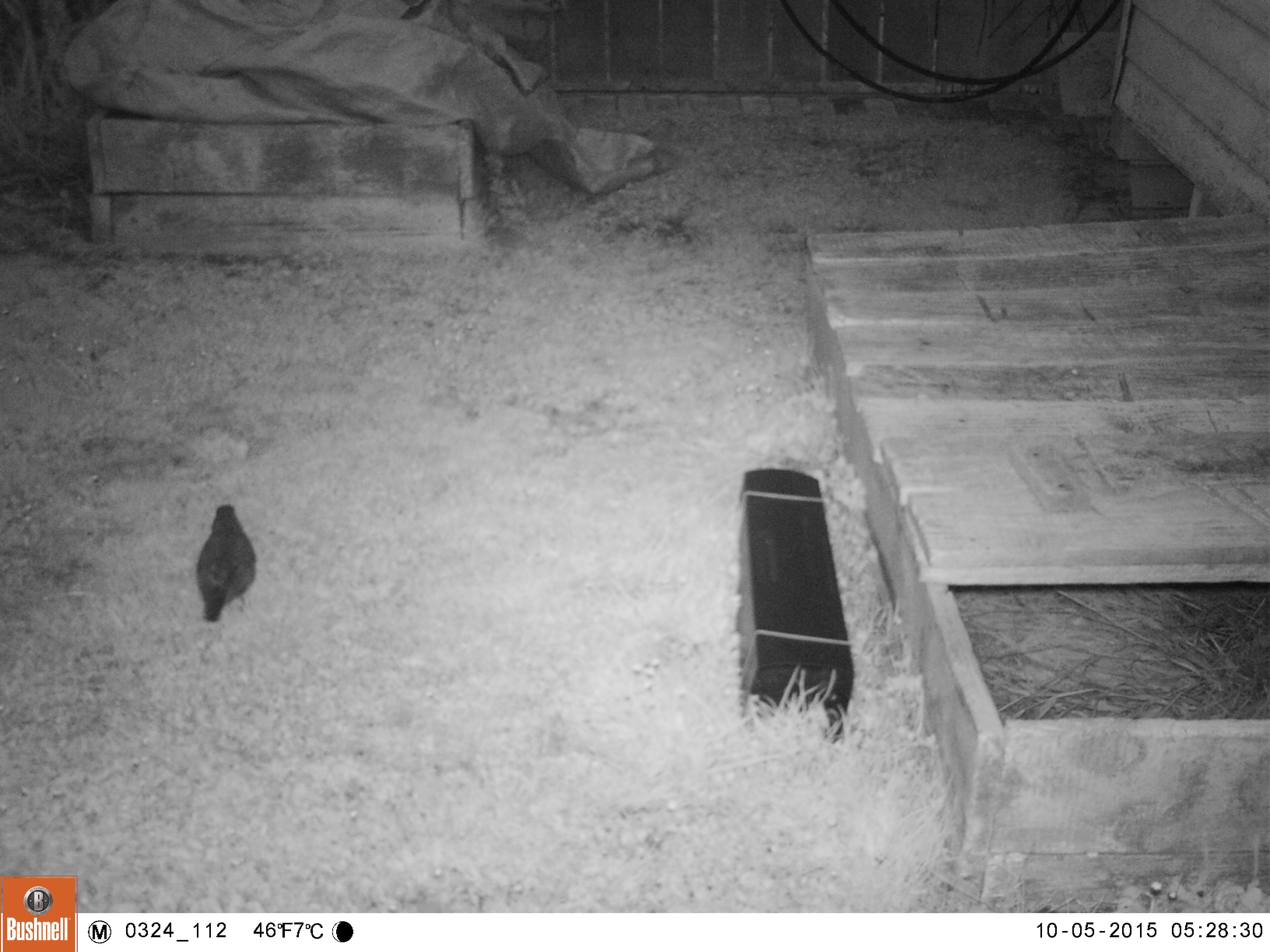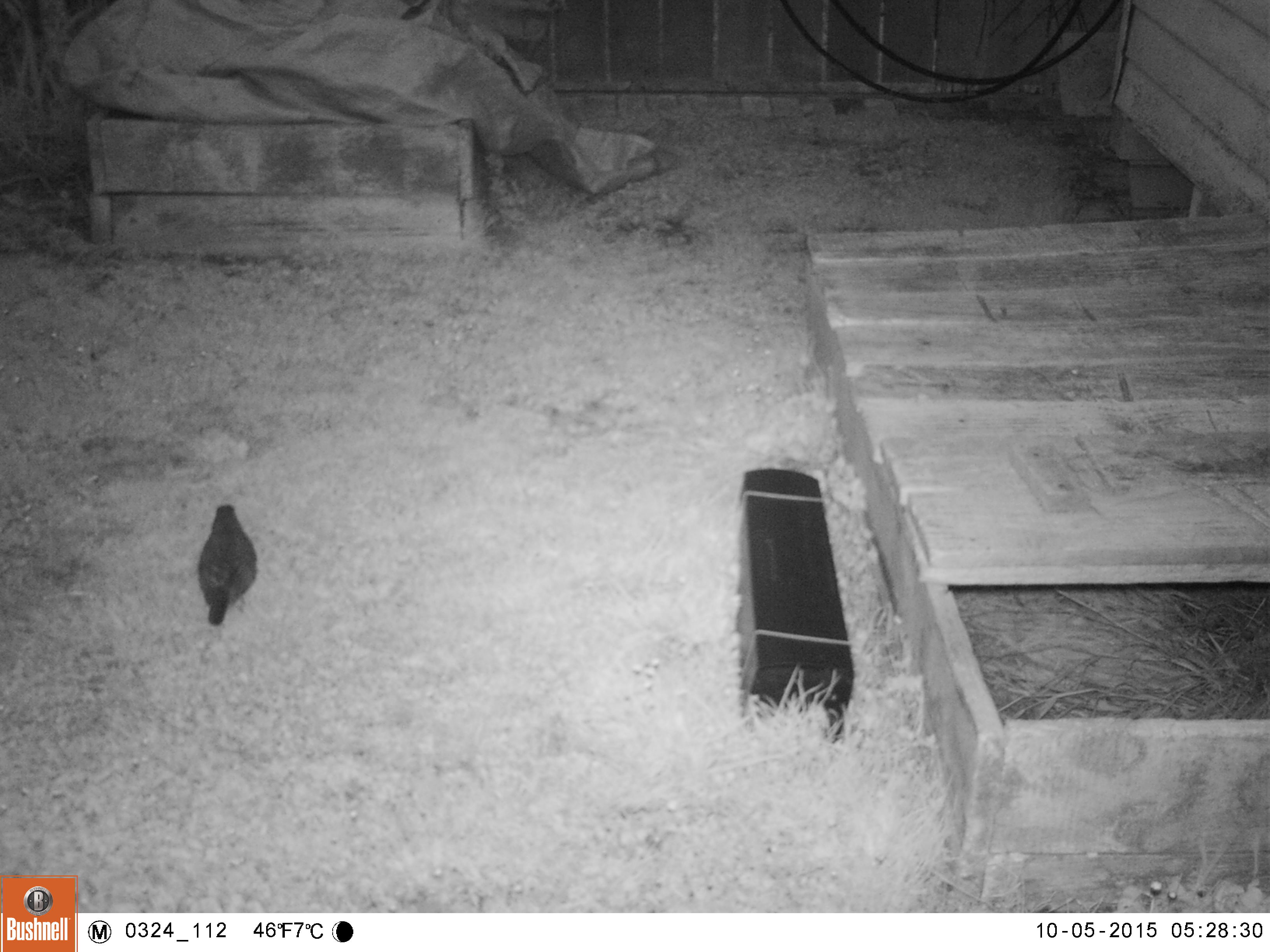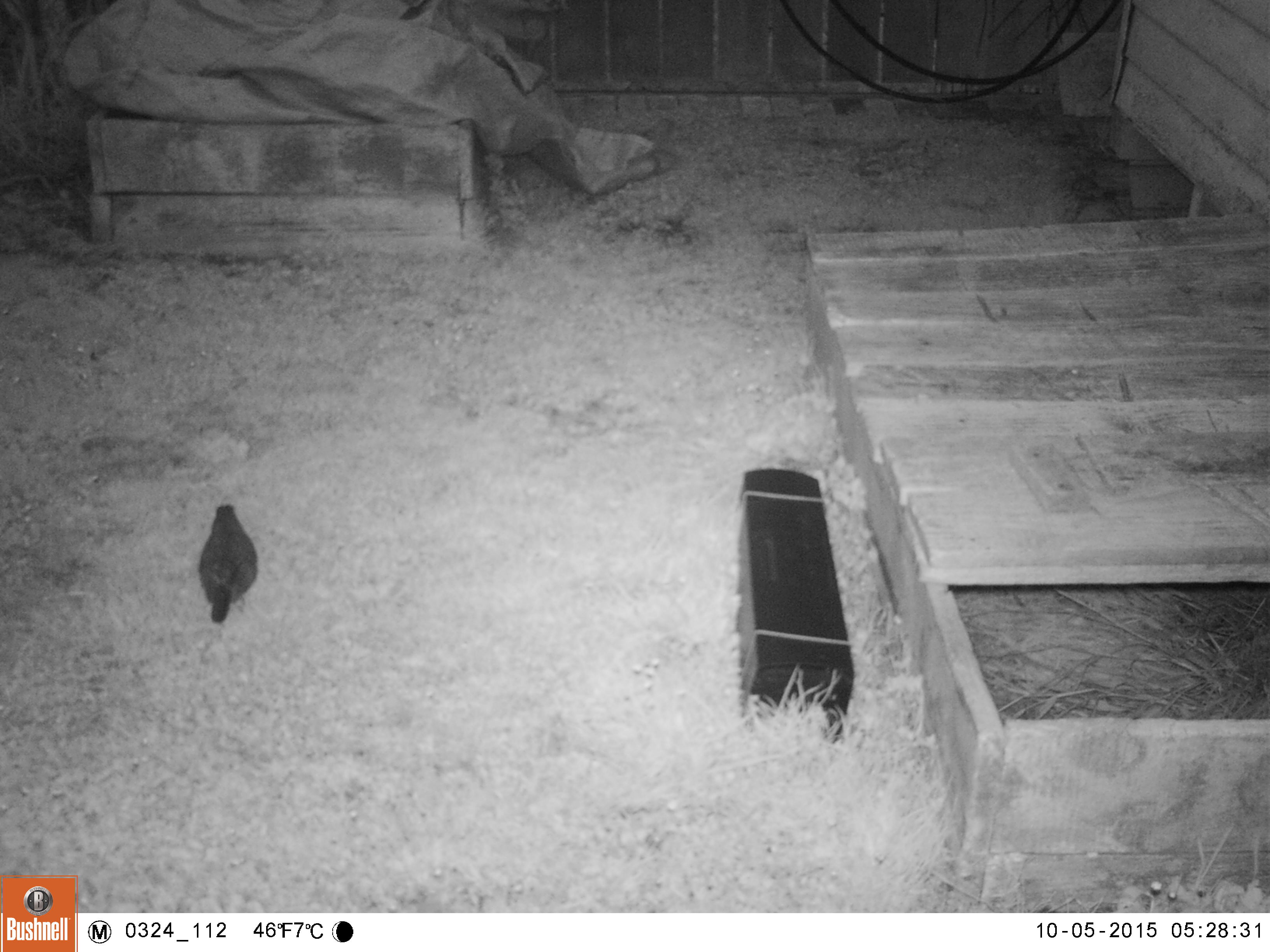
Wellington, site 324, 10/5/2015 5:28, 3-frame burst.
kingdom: Animalia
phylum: Chordata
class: Aves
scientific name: Aves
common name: bird